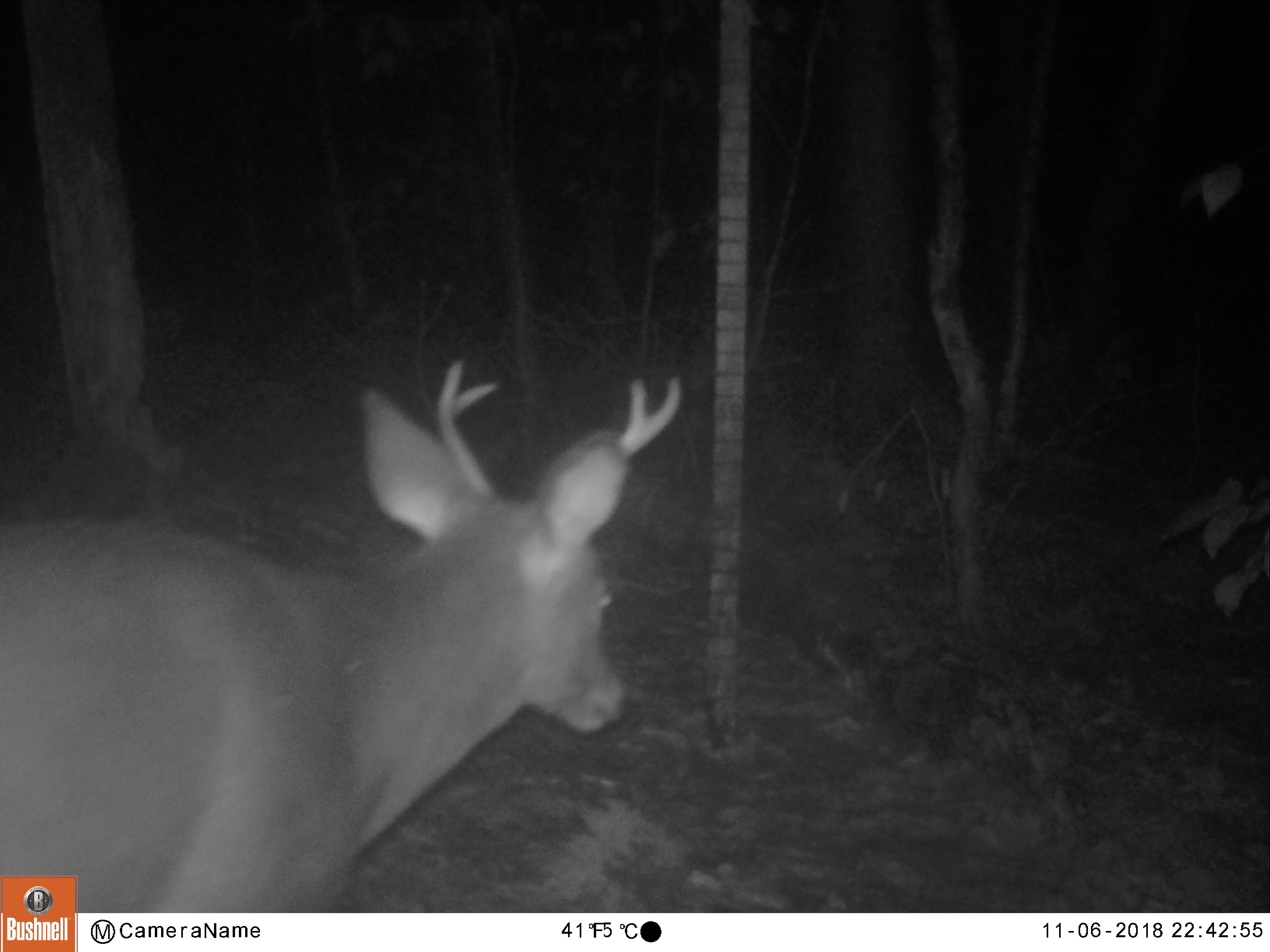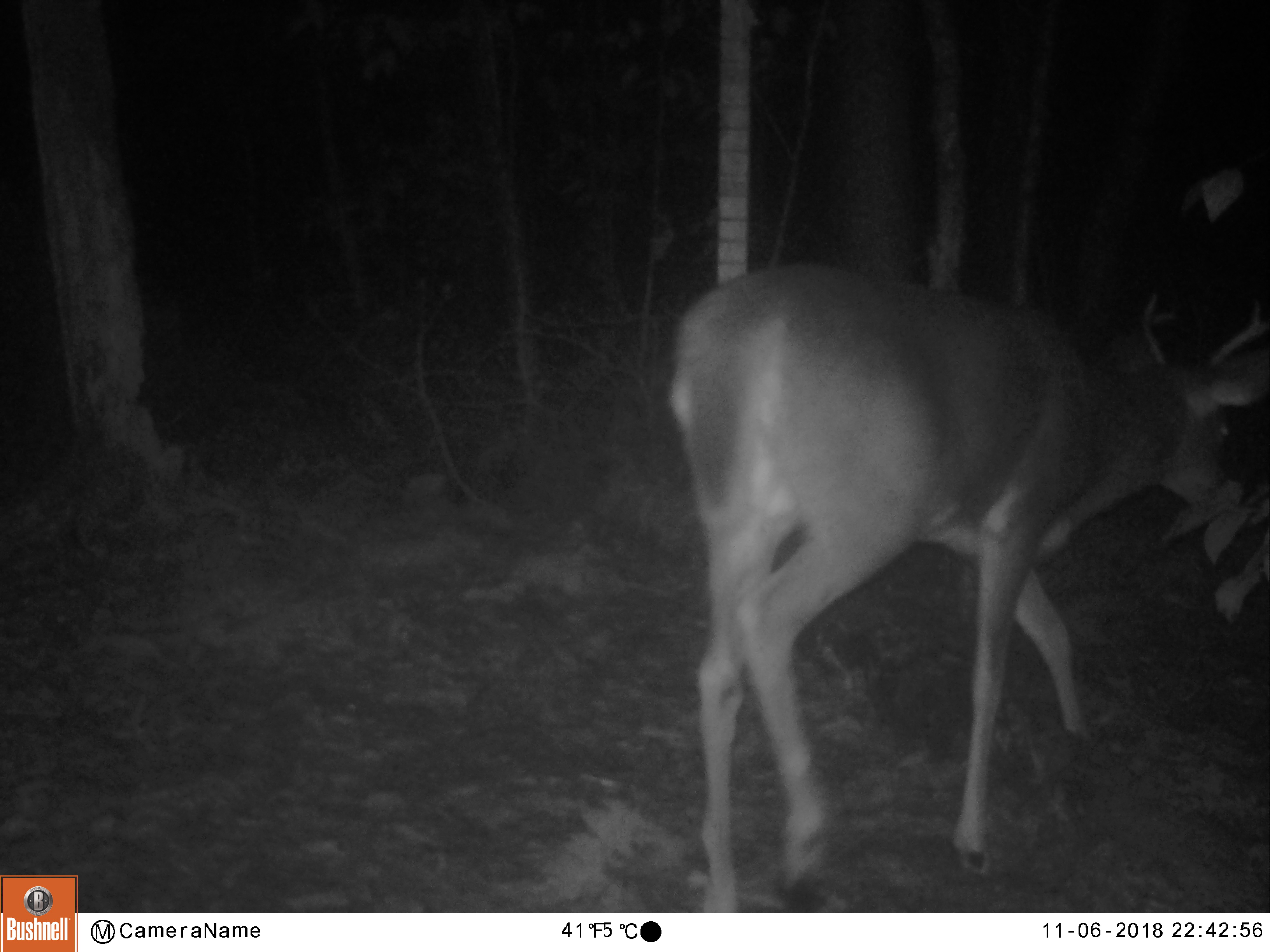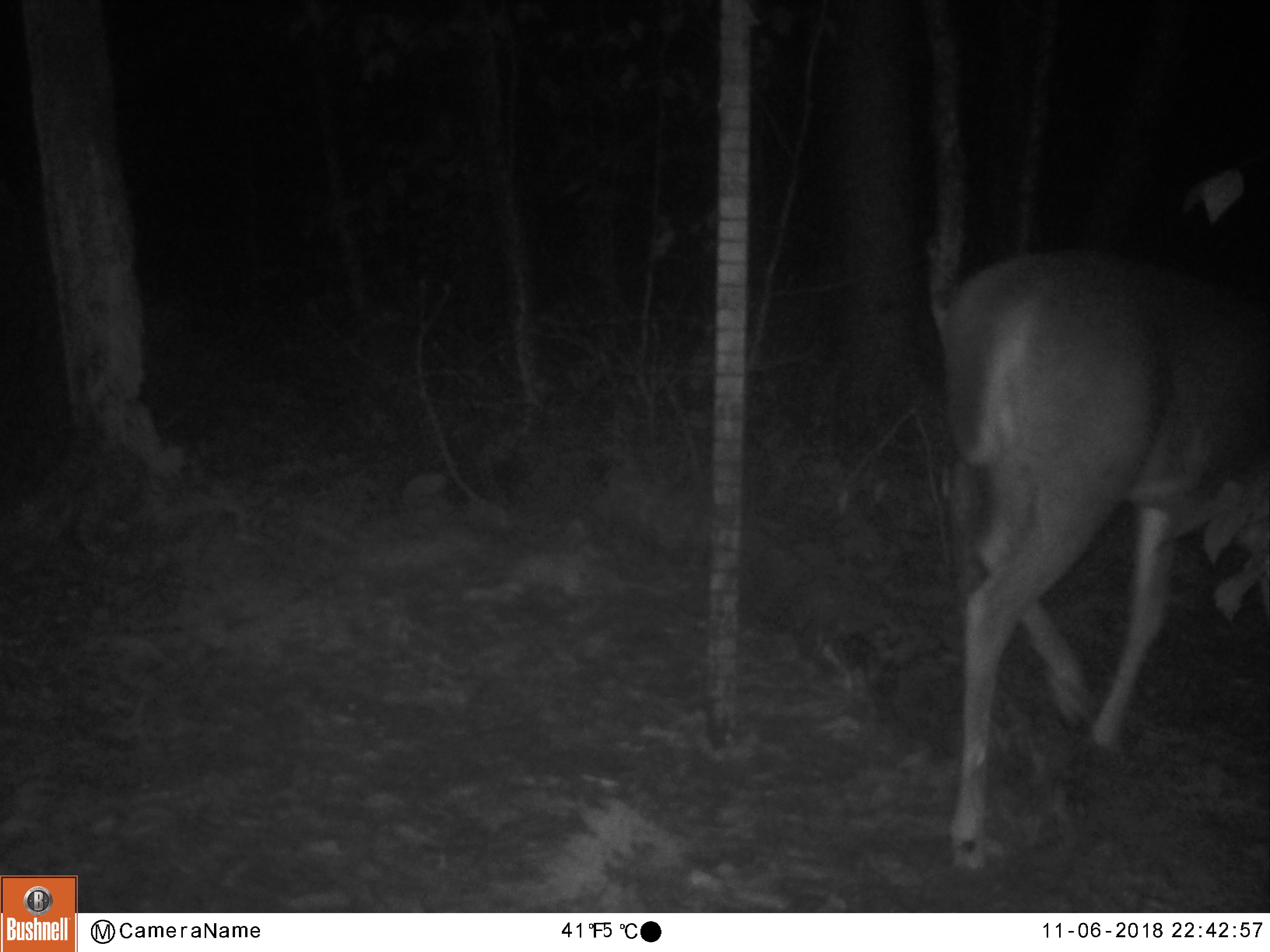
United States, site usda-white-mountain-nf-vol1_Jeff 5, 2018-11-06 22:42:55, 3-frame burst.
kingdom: Animalia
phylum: Chordata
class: Mammalia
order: Artiodactyla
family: Cervidae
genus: Odocoileus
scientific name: Odocoileus virginianus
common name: white-tailed deer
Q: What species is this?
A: White-tailed deer (Odocoileus virginianus).